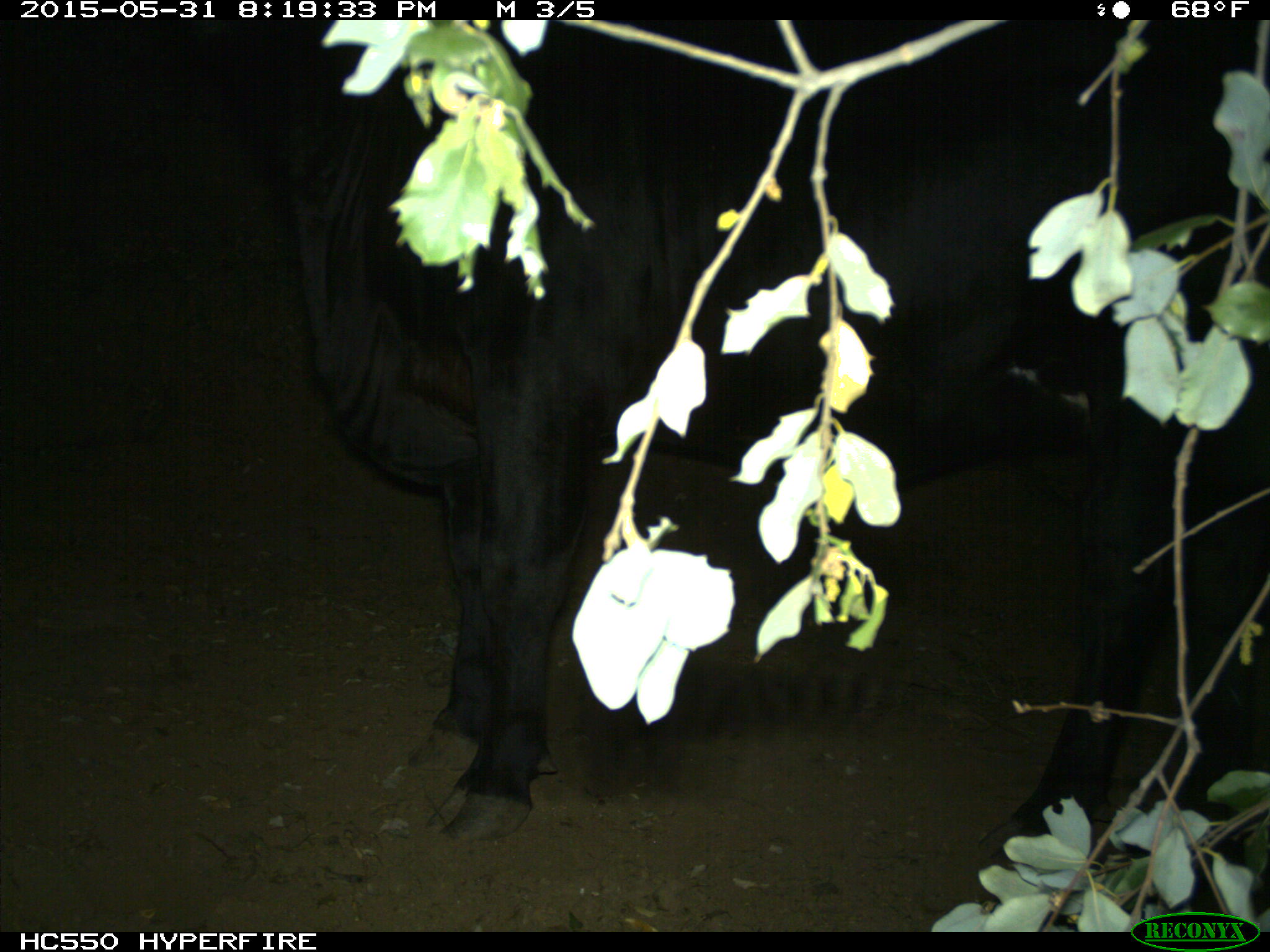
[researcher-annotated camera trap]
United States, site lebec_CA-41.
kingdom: Animalia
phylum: Chordata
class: Mammalia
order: Artiodactyla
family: Bovidae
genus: Bos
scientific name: Bos taurus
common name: domestic cow